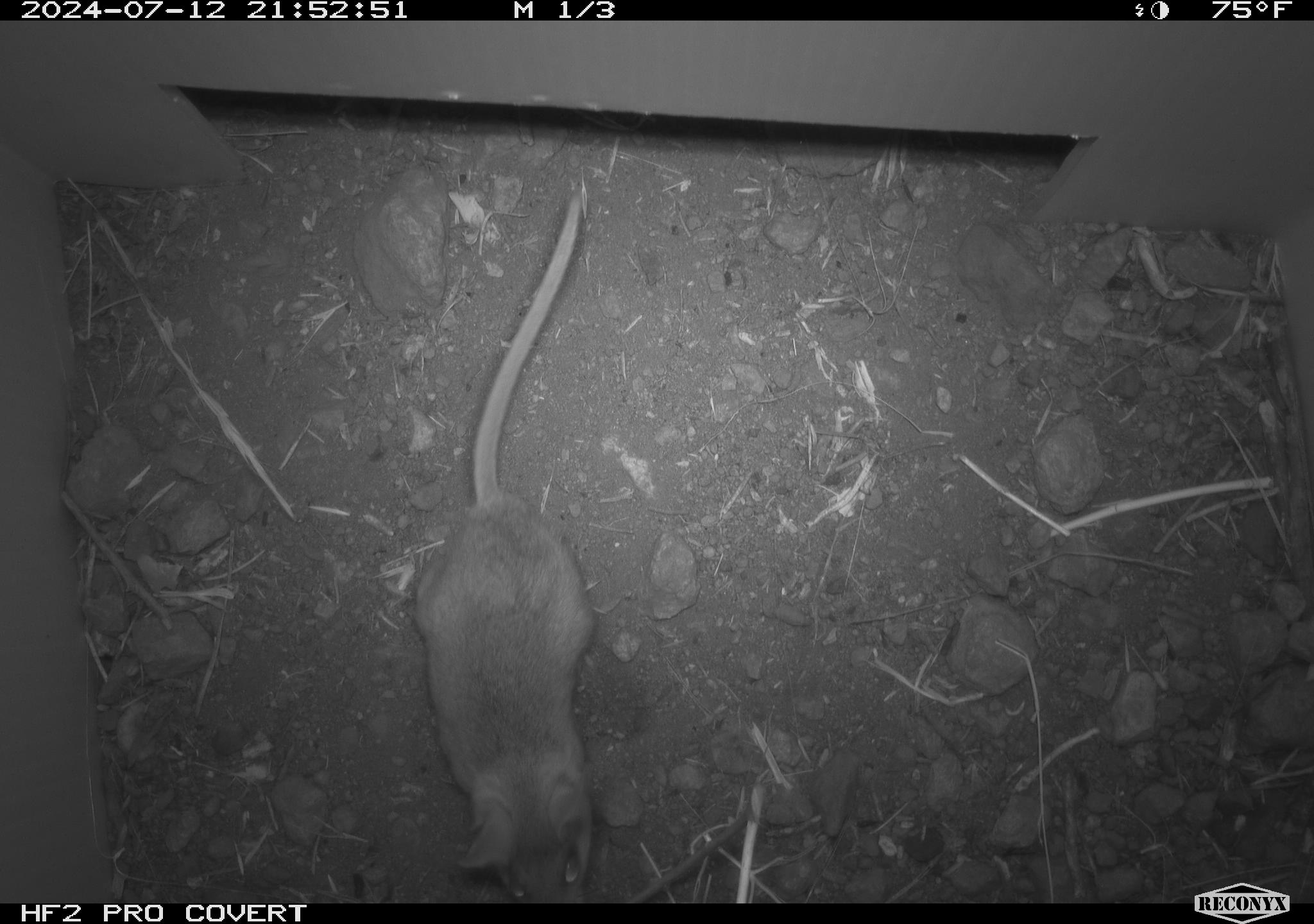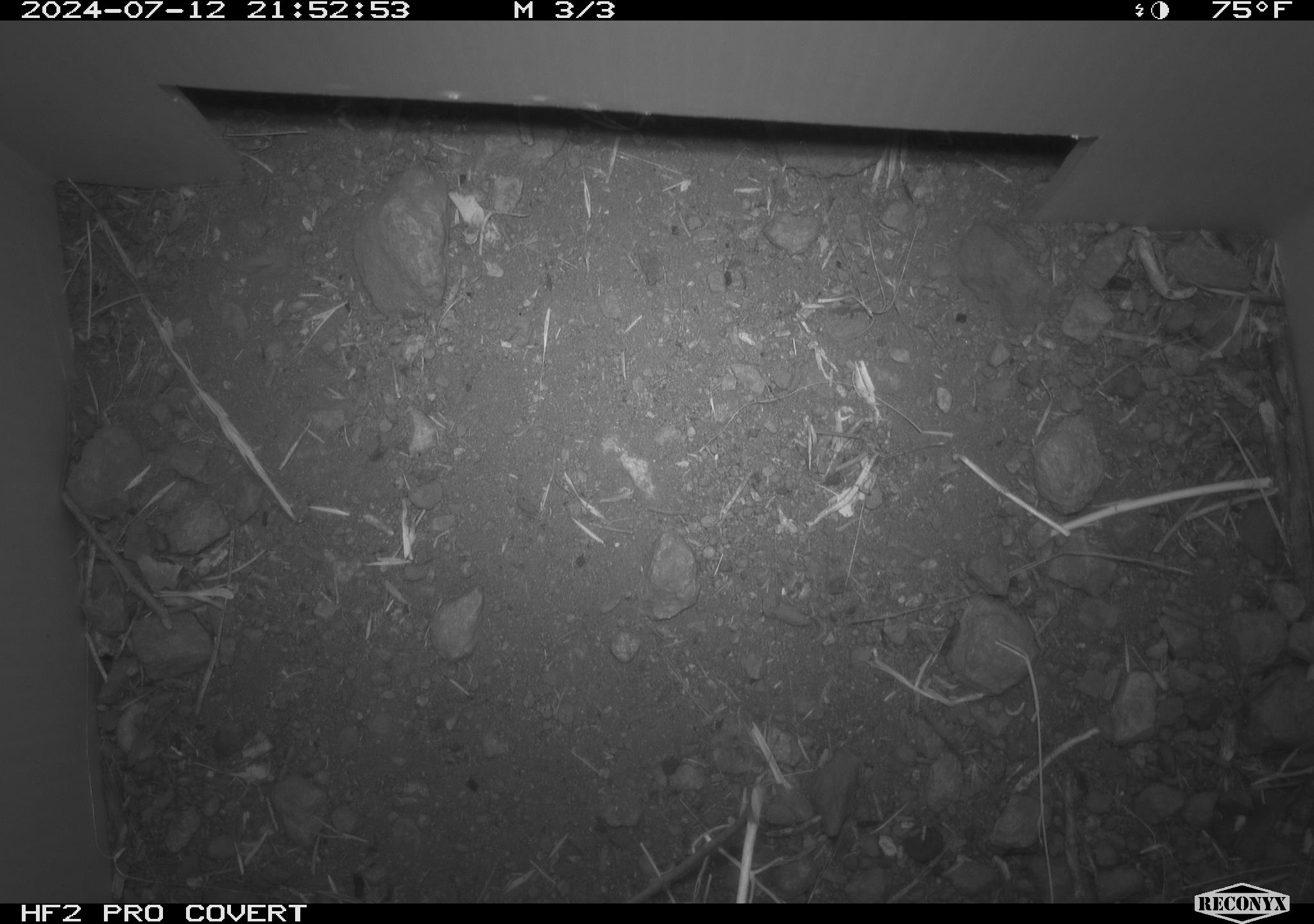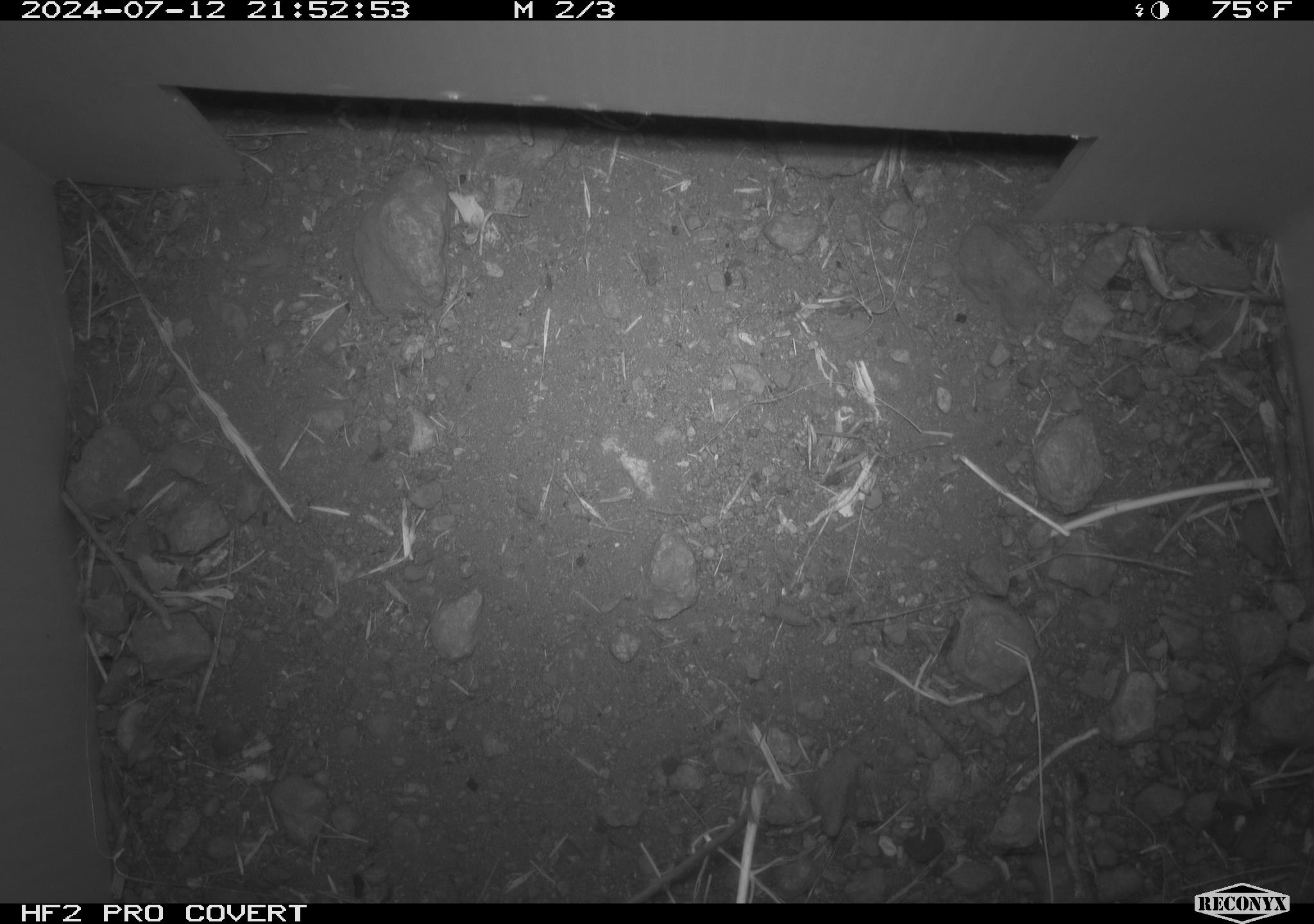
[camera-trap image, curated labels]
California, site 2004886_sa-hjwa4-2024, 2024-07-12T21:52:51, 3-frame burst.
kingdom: Animalia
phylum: Chordata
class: Mammalia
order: Rodentia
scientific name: Rodentia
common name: rodent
Rodent (Rodentia).